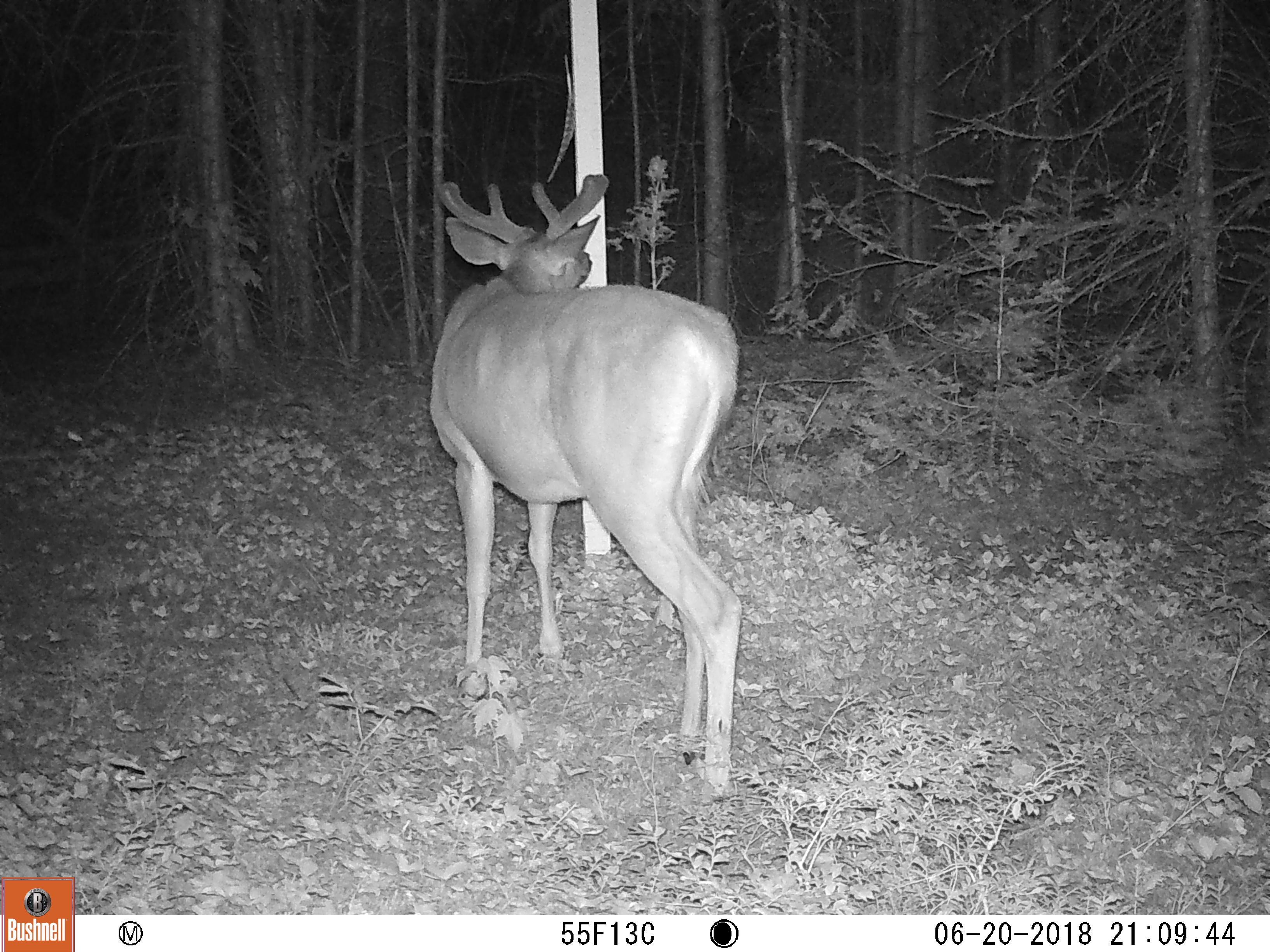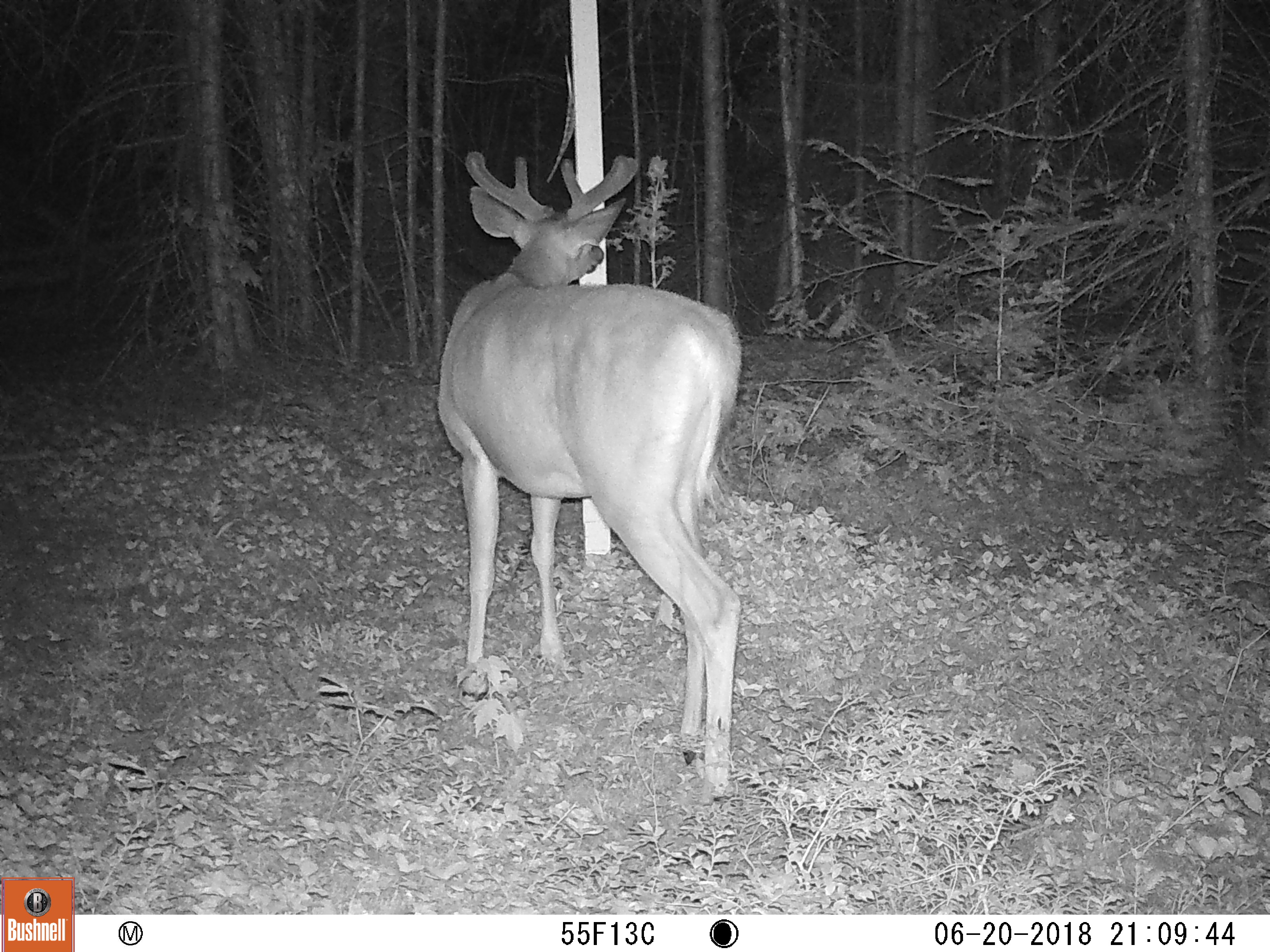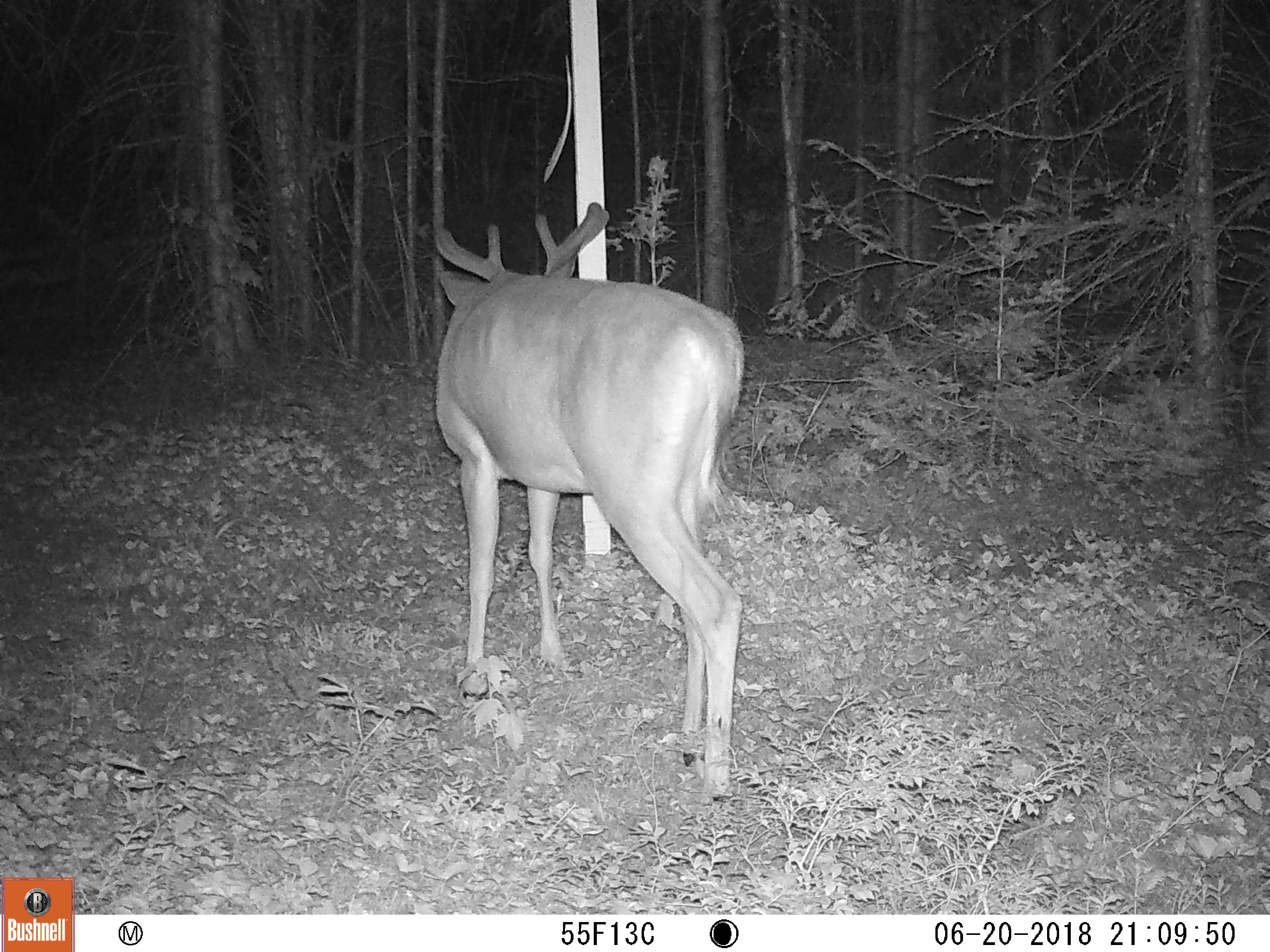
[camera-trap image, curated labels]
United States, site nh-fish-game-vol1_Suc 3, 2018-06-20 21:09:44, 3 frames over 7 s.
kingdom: Animalia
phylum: Chordata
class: Mammalia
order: Artiodactyla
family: Cervidae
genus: Odocoileus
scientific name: Odocoileus virginianus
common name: white-tailed deer